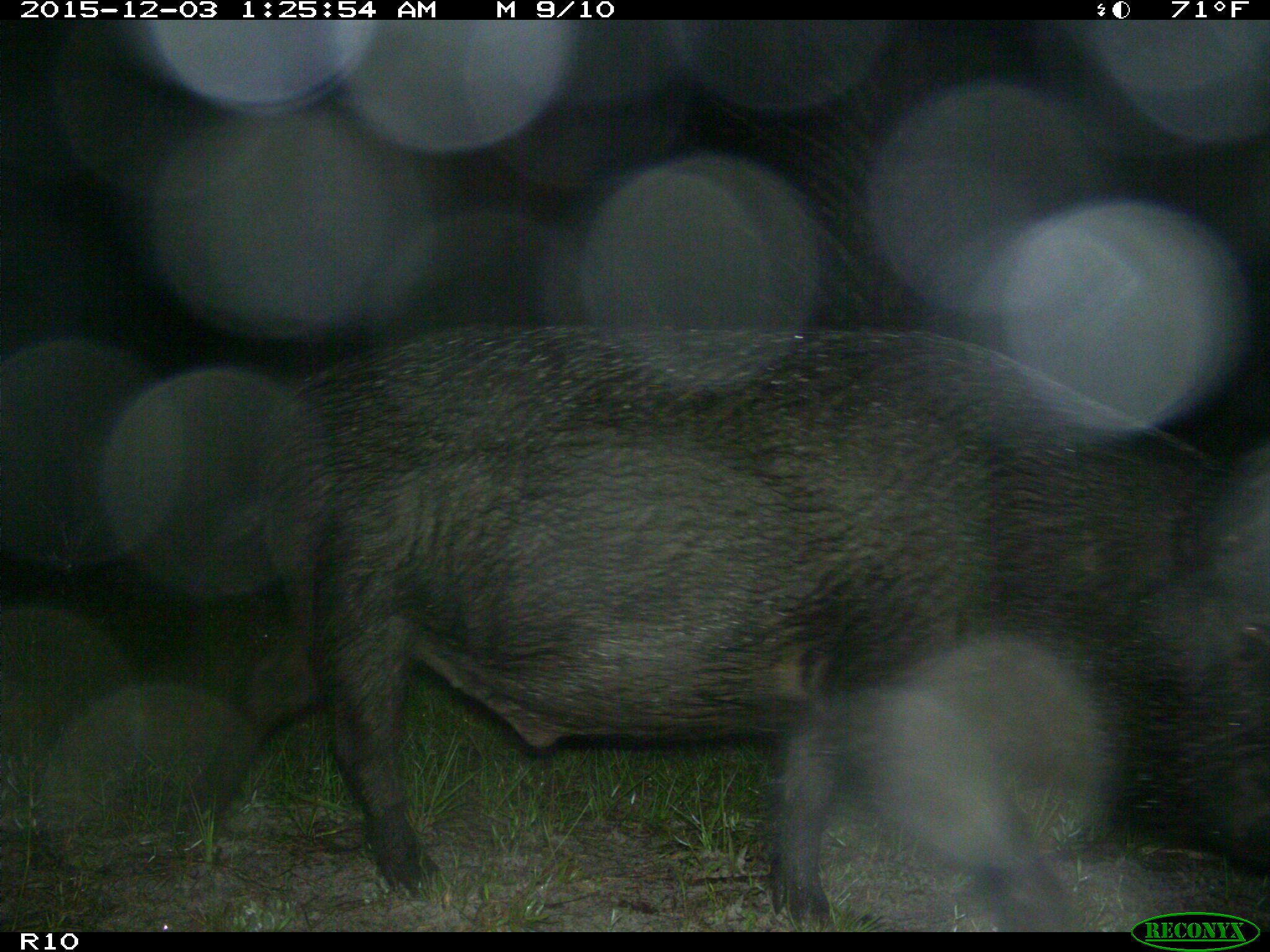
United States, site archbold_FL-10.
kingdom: Animalia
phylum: Chordata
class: Mammalia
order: Artiodactyla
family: Suidae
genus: Sus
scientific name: Sus scrofa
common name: wild boar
Sus scrofa (wild boar).